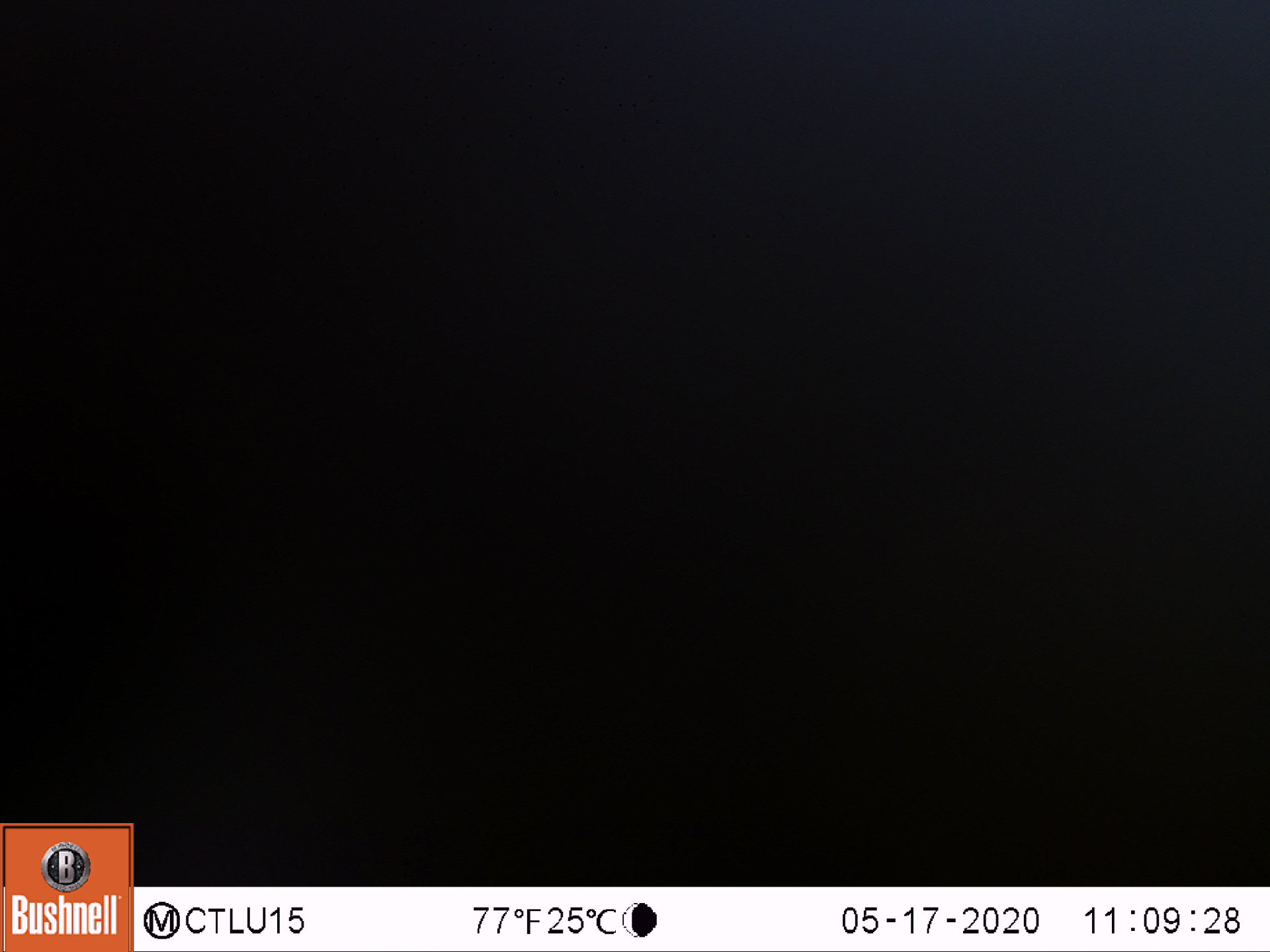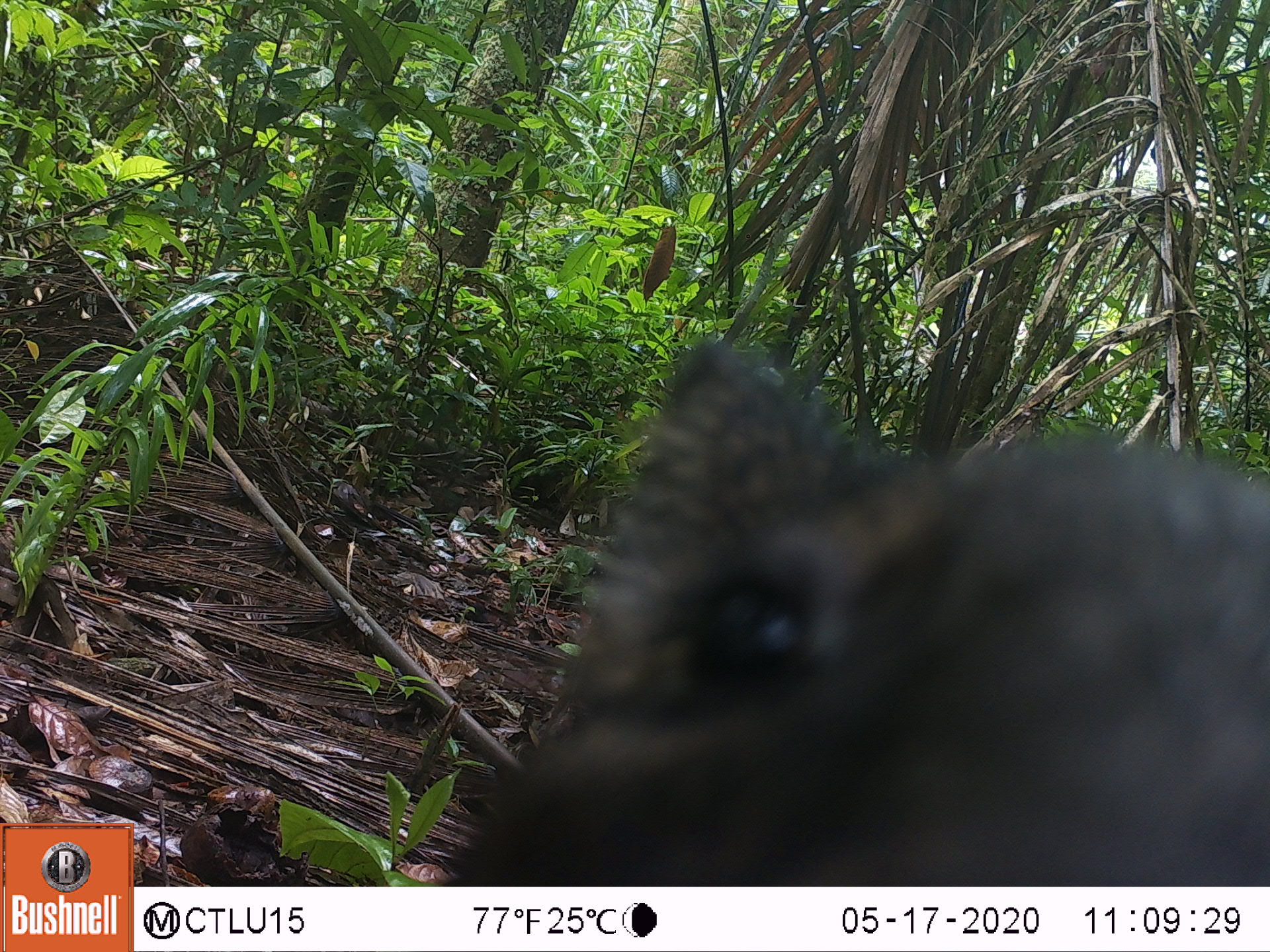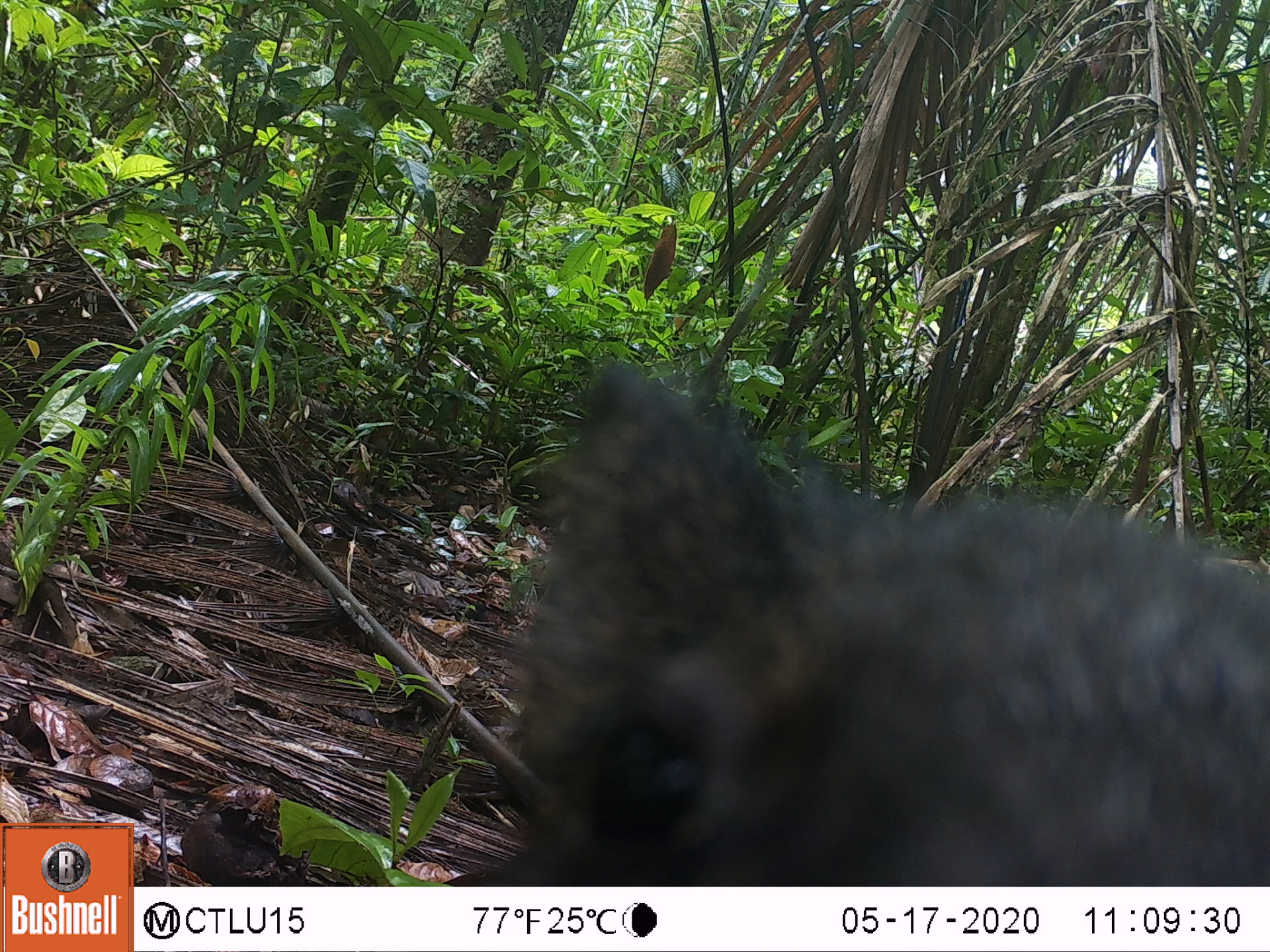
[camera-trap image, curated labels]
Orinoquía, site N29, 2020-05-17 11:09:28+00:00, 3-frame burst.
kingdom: Animalia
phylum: Chordata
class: Mammalia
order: Artiodactyla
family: Tayassuidae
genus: Pecari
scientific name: Pecari tajacu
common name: collared peccary